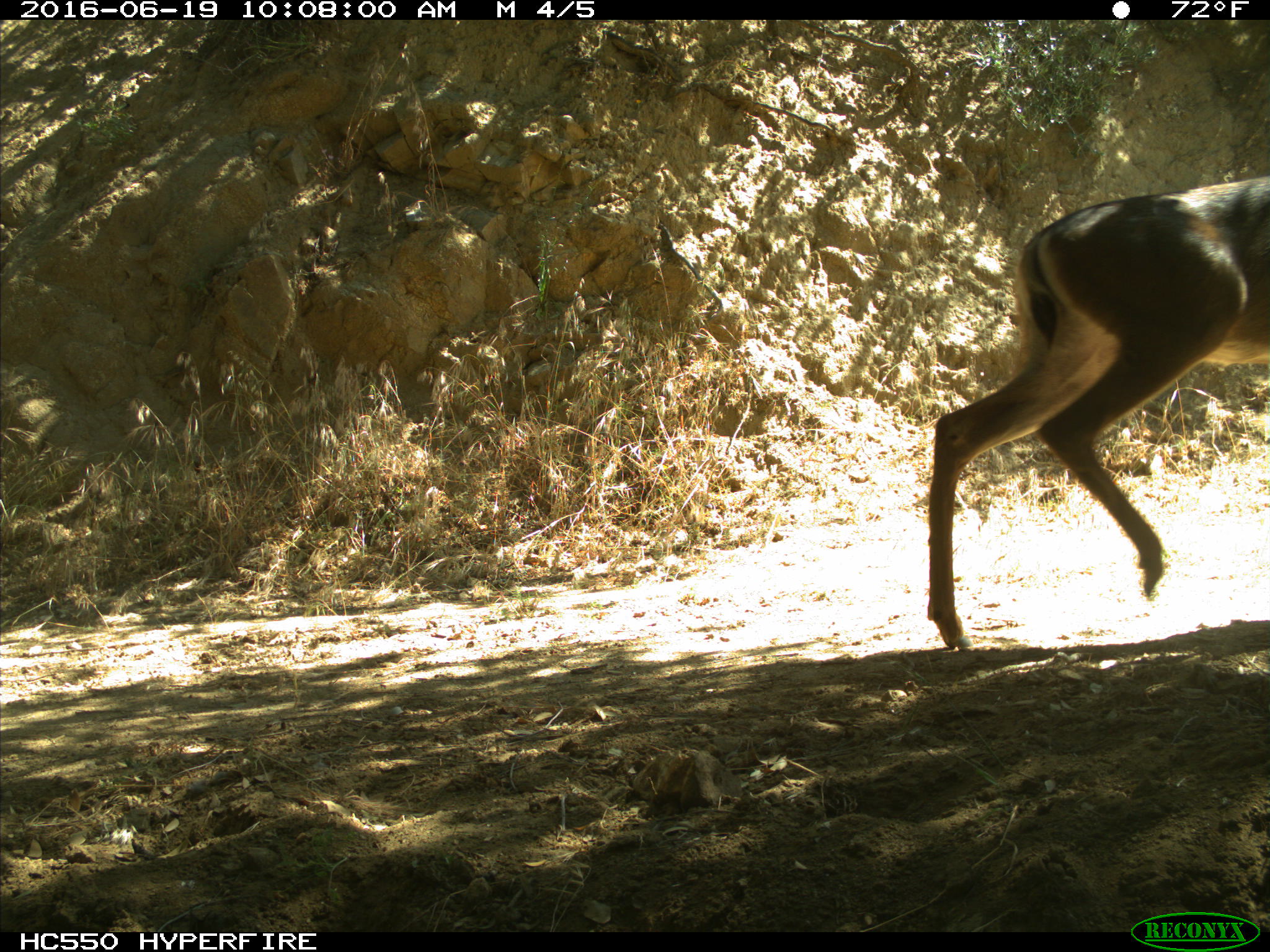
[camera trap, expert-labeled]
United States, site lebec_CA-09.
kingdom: Animalia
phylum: Chordata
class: Mammalia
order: Artiodactyla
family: Cervidae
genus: Odocoileus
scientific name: Odocoileus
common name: deer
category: unidentified deer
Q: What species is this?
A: Unidentified deer (deer) (Odocoileus).